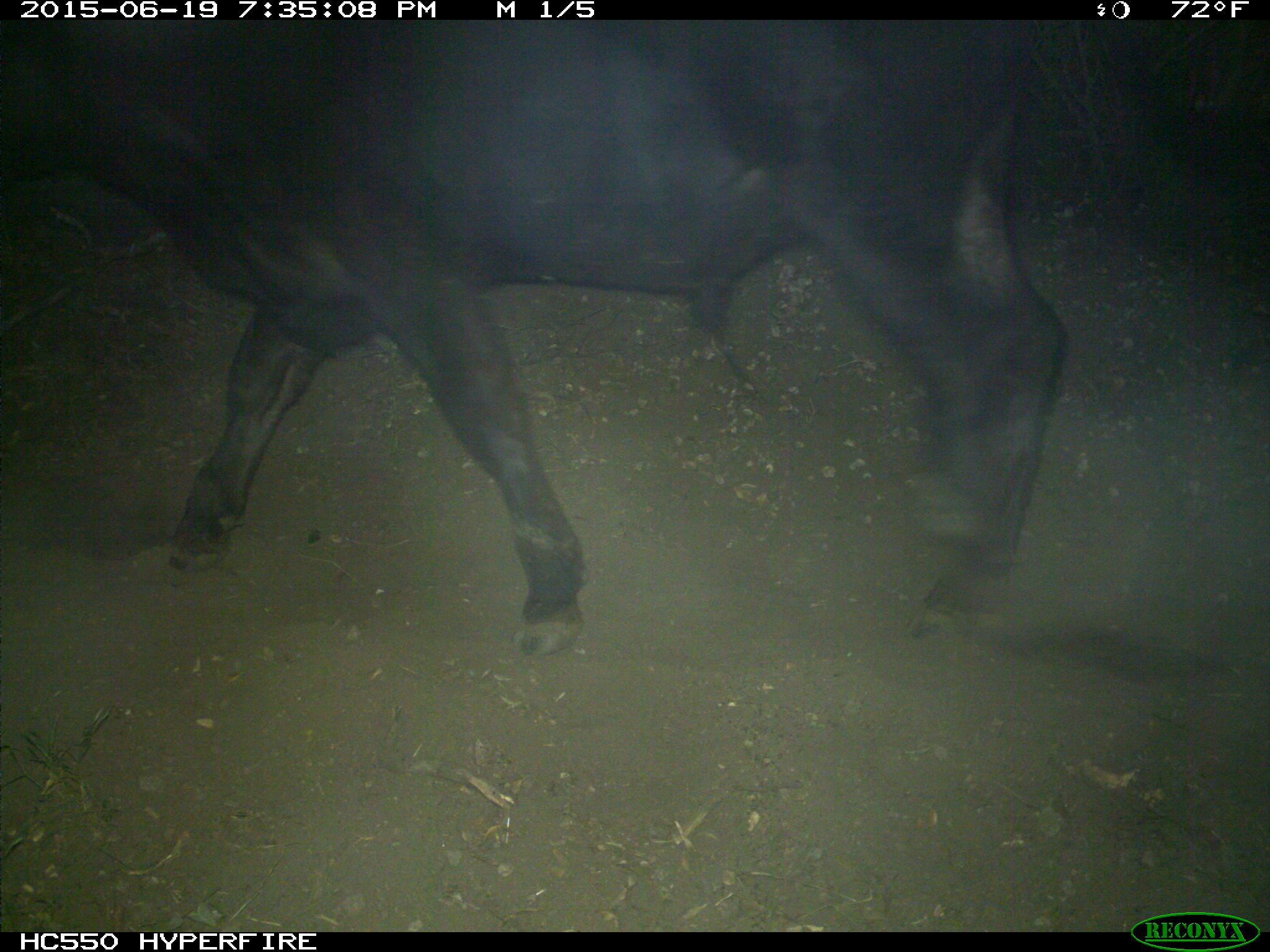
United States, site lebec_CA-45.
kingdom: Animalia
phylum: Chordata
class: Mammalia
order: Artiodactyla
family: Bovidae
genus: Bos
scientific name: Bos taurus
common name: domestic cow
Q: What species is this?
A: Bos taurus (domestic cow).